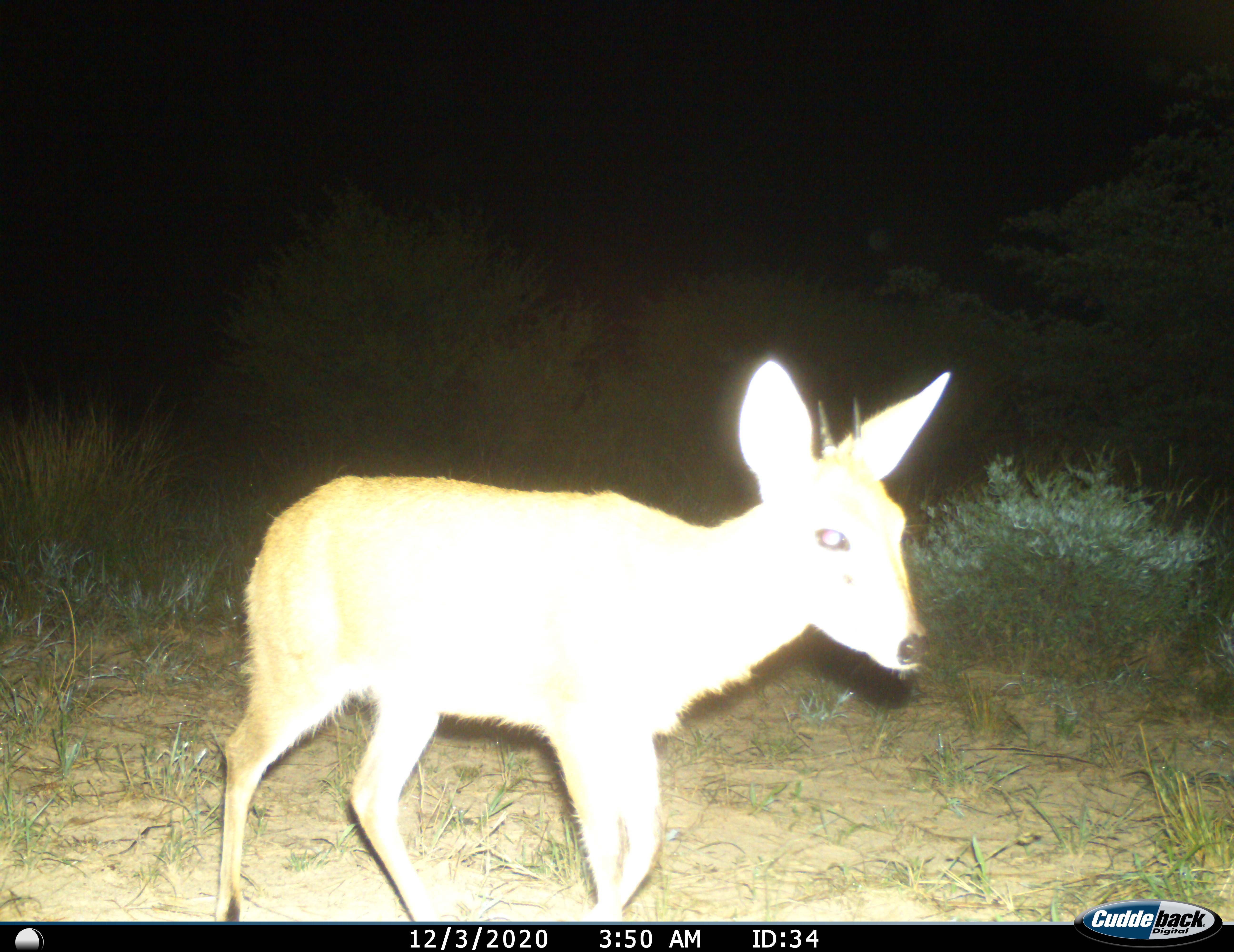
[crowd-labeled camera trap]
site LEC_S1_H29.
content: unidentified animal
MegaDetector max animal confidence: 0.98